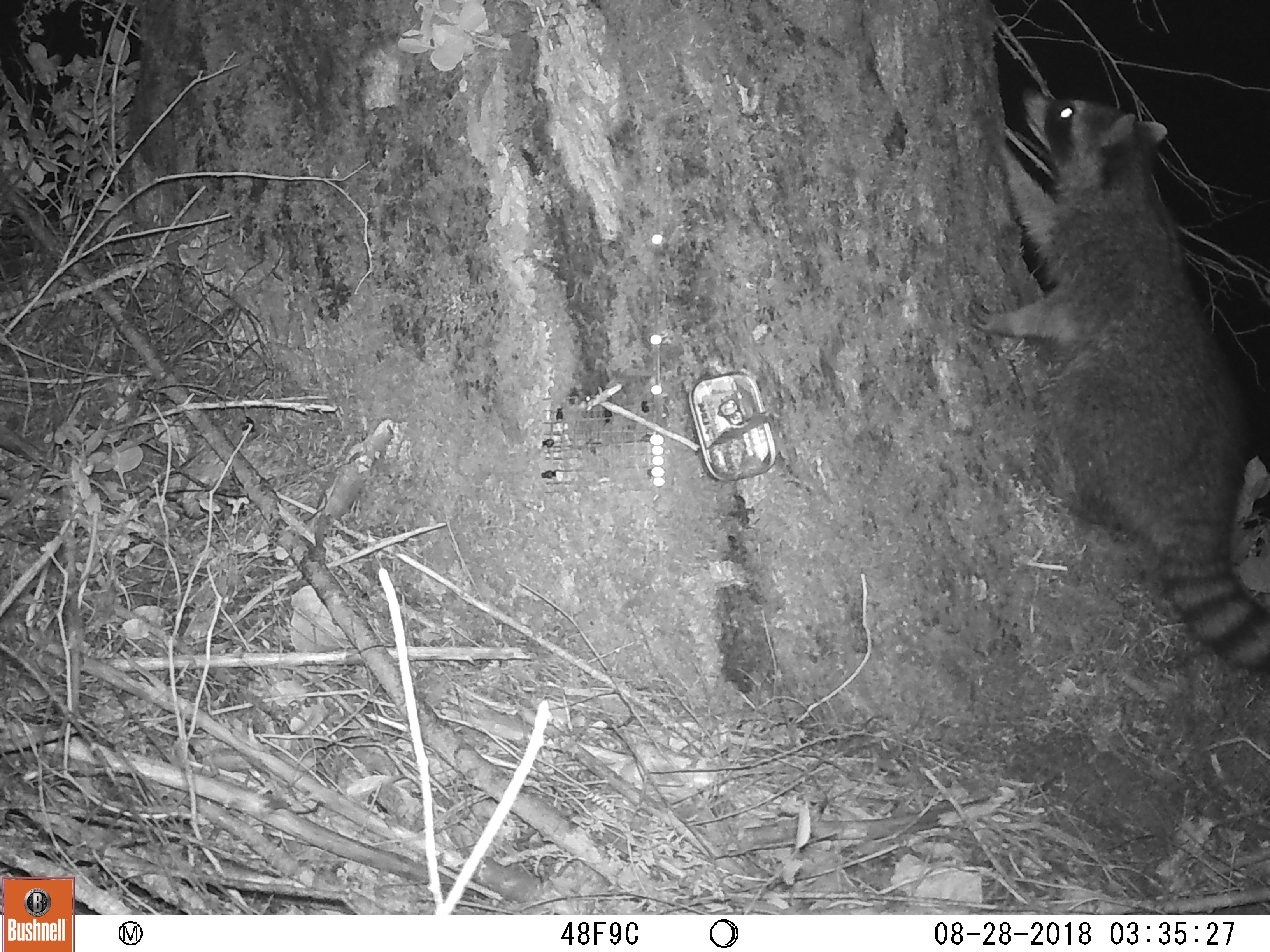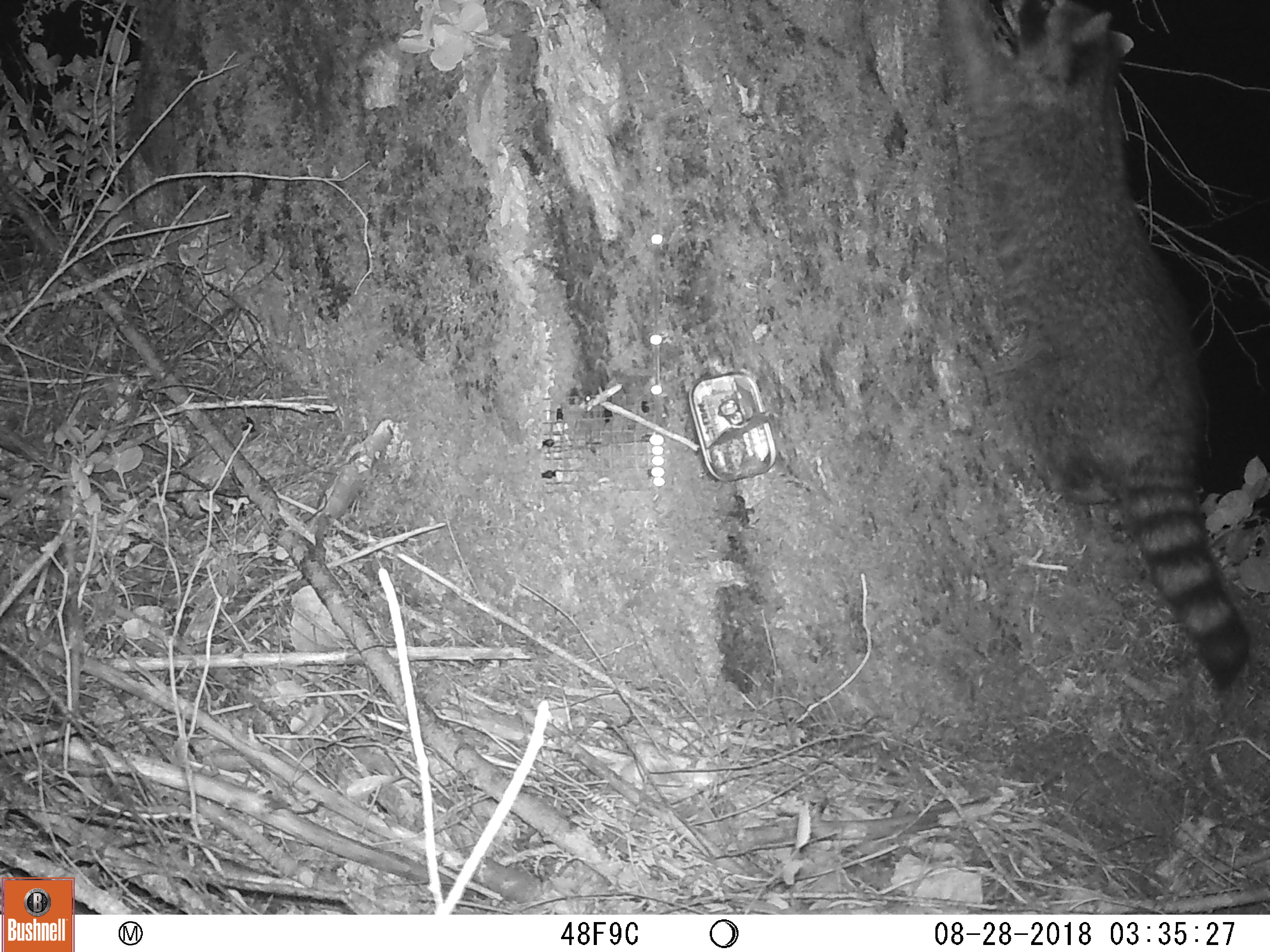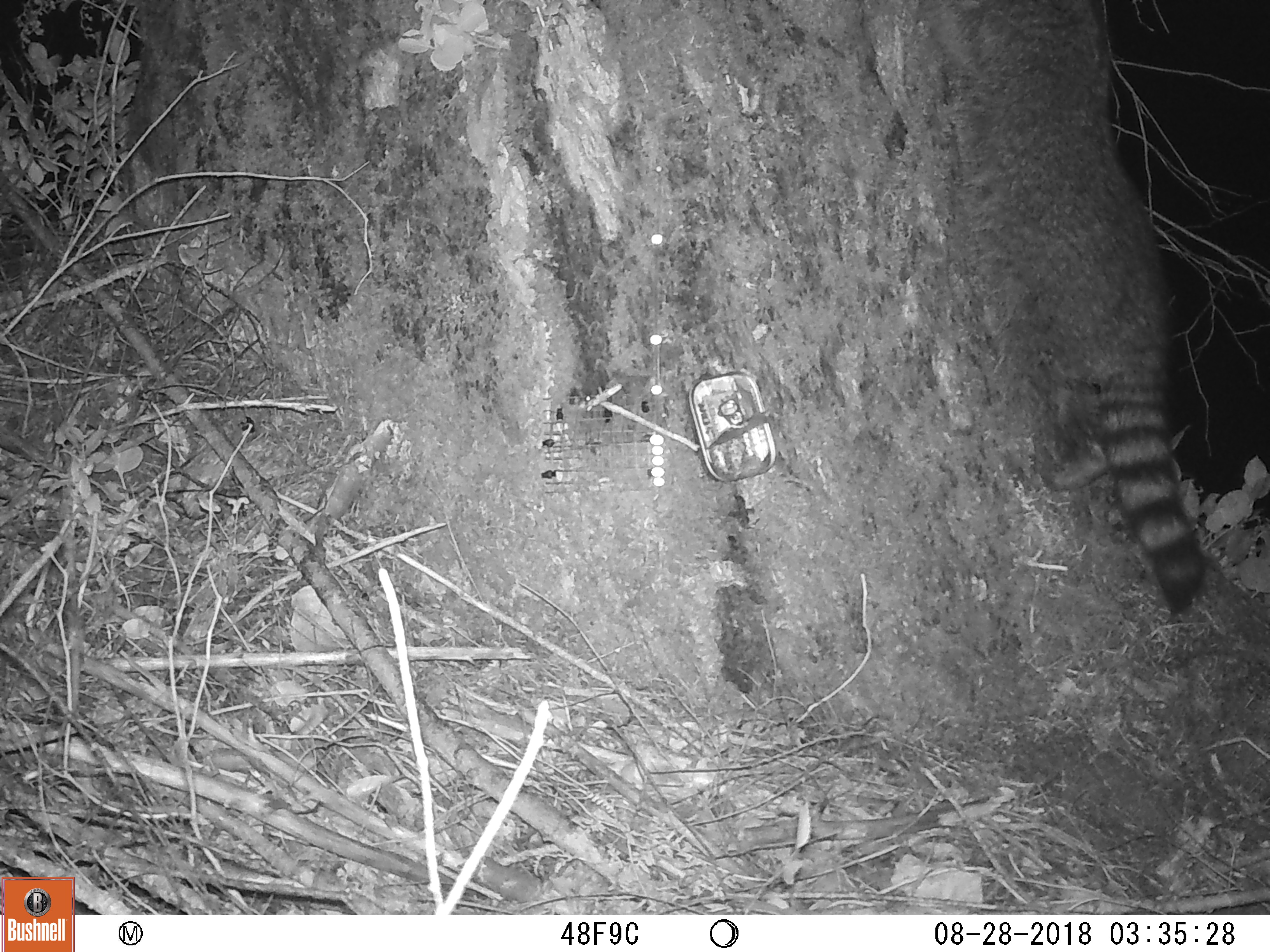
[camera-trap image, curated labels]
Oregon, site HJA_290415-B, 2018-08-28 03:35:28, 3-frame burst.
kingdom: Animalia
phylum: Chordata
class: Mammalia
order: Carnivora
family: Procyonidae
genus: Procyon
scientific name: Procyon lotor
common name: northern raccoon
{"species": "northern raccoon (Procyon lotor)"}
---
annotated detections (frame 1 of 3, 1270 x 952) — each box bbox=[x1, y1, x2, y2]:
northern raccoon: bbox=[947, 42, 1263, 697]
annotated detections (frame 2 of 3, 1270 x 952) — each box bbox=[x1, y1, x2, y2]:
northern raccoon: bbox=[920, 5, 1263, 741]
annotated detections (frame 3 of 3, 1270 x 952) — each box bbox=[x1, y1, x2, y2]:
northern raccoon: bbox=[942, 0, 1255, 644]